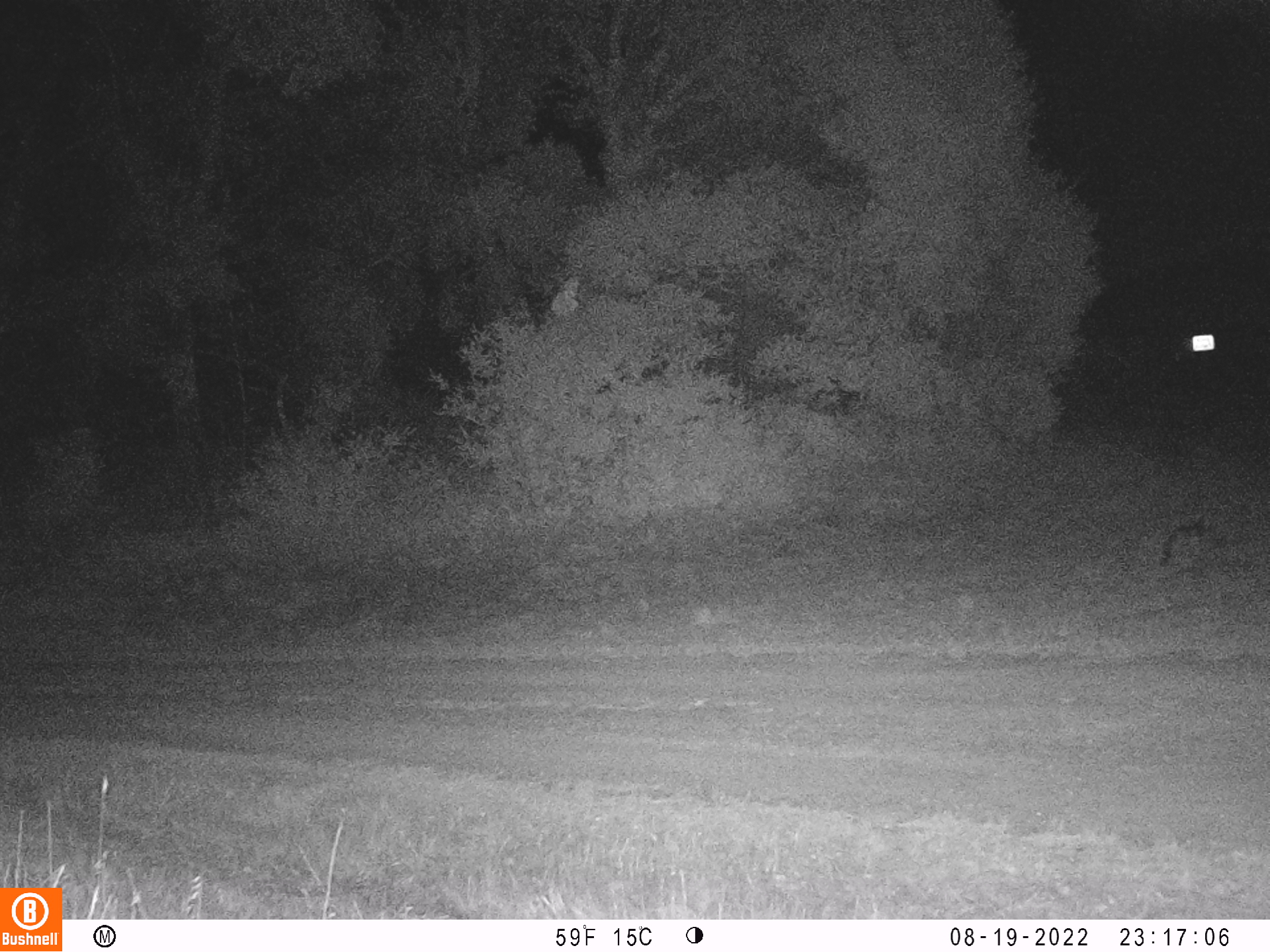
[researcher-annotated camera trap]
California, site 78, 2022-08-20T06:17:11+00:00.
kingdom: Animalia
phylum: Chordata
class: Mammalia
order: Carnivora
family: Canidae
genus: Urocyon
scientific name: Urocyon cinereoargenteus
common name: gray fox